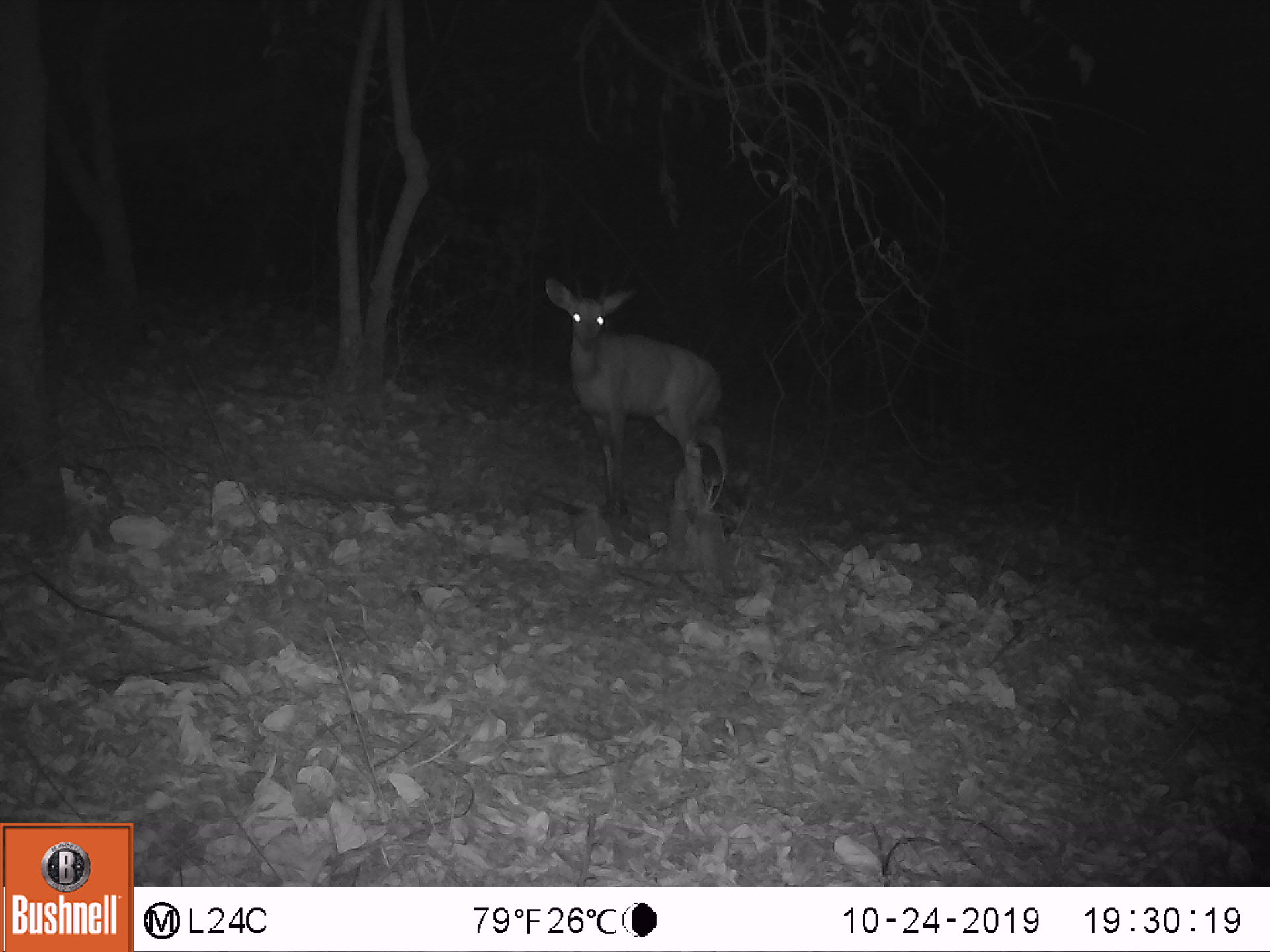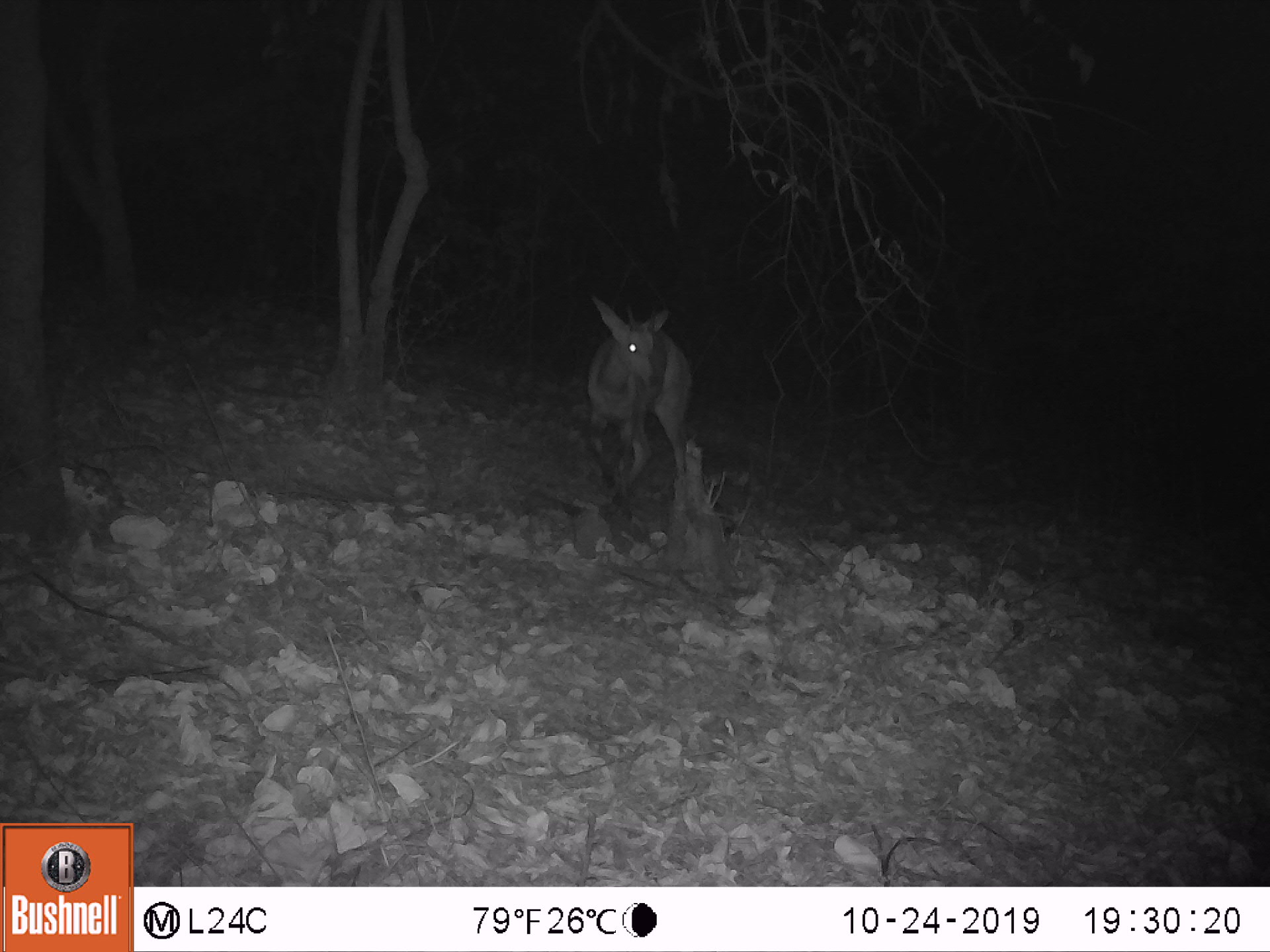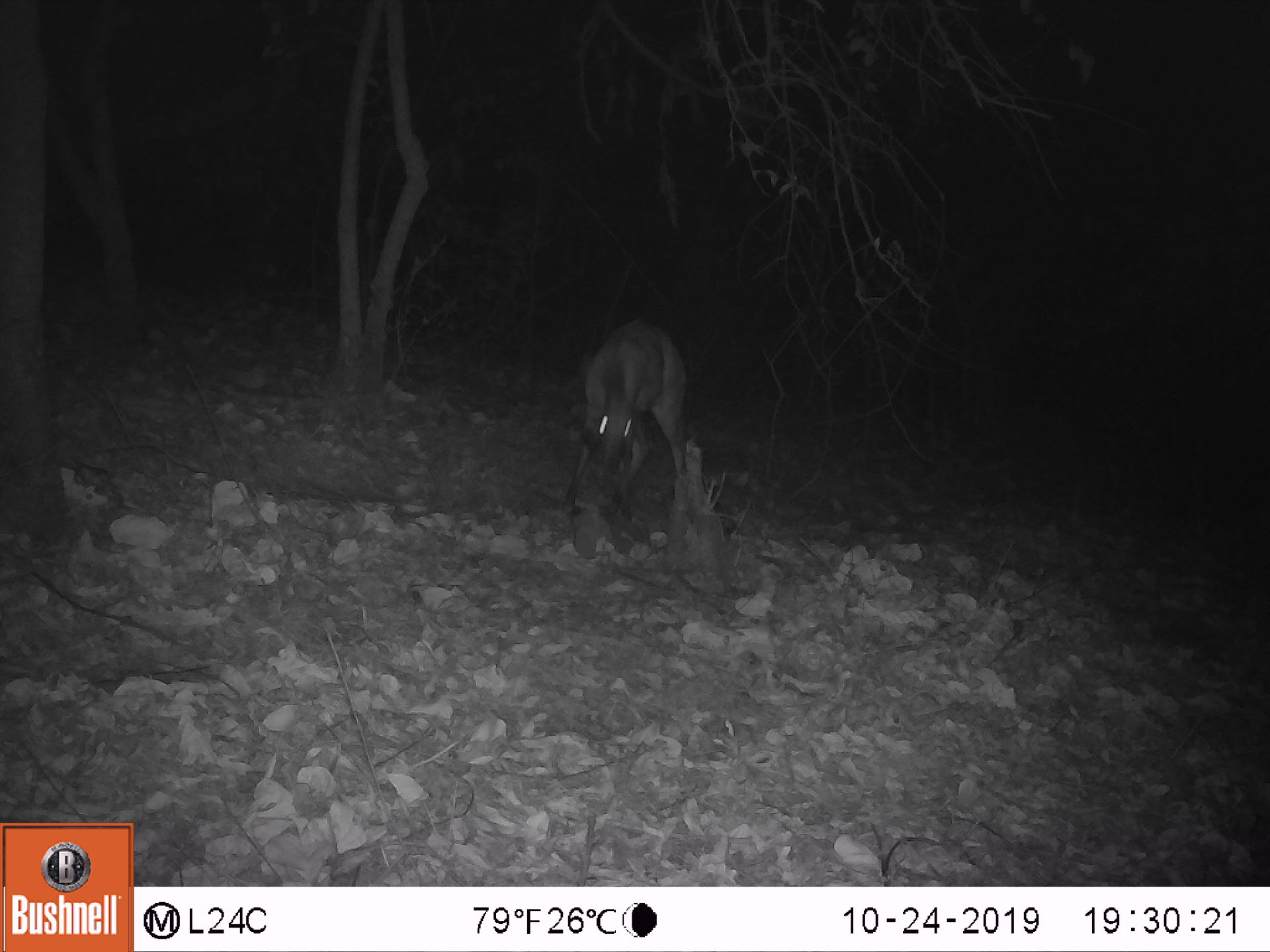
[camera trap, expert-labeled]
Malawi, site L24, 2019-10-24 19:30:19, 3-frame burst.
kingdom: Animalia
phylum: Chordata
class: Mammalia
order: Artiodactyla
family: Bovidae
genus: Tragelaphus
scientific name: Tragelaphus sylvaticus sylvaticus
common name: cape bushbuck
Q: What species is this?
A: Cape bushbuck (Tragelaphus sylvaticus sylvaticus).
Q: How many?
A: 1.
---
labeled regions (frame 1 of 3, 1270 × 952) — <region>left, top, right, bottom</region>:
cape bushbuck: <region>536, 272, 735, 528</region>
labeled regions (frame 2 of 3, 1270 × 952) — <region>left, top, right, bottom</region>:
cape bushbuck: <region>584, 283, 708, 514</region>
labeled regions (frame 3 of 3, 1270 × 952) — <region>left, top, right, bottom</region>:
cape bushbuck: <region>568, 308, 705, 532</region>